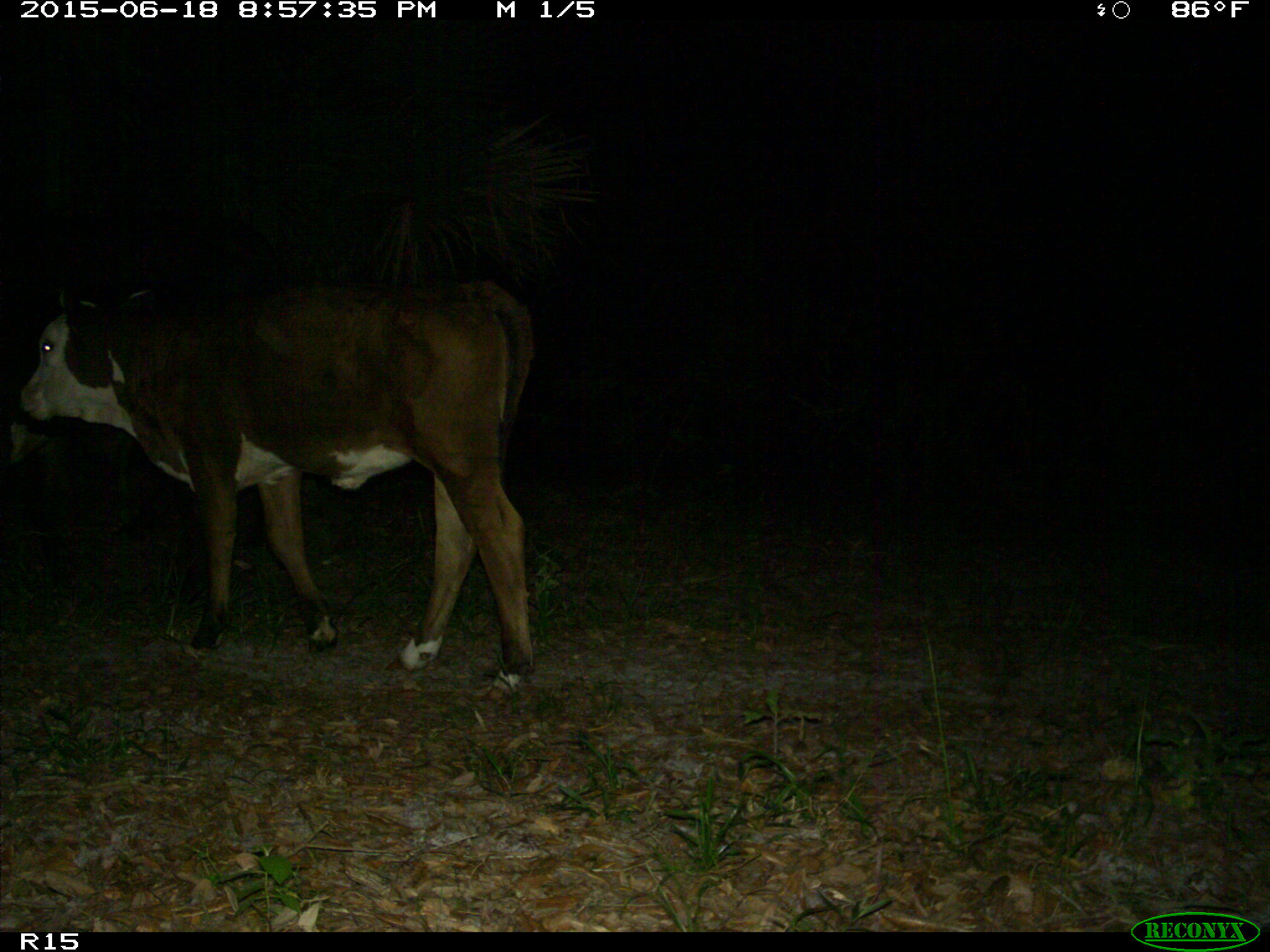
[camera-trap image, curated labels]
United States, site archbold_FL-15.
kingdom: Animalia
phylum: Chordata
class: Mammalia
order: Artiodactyla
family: Bovidae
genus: Bos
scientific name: Bos taurus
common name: domestic cow